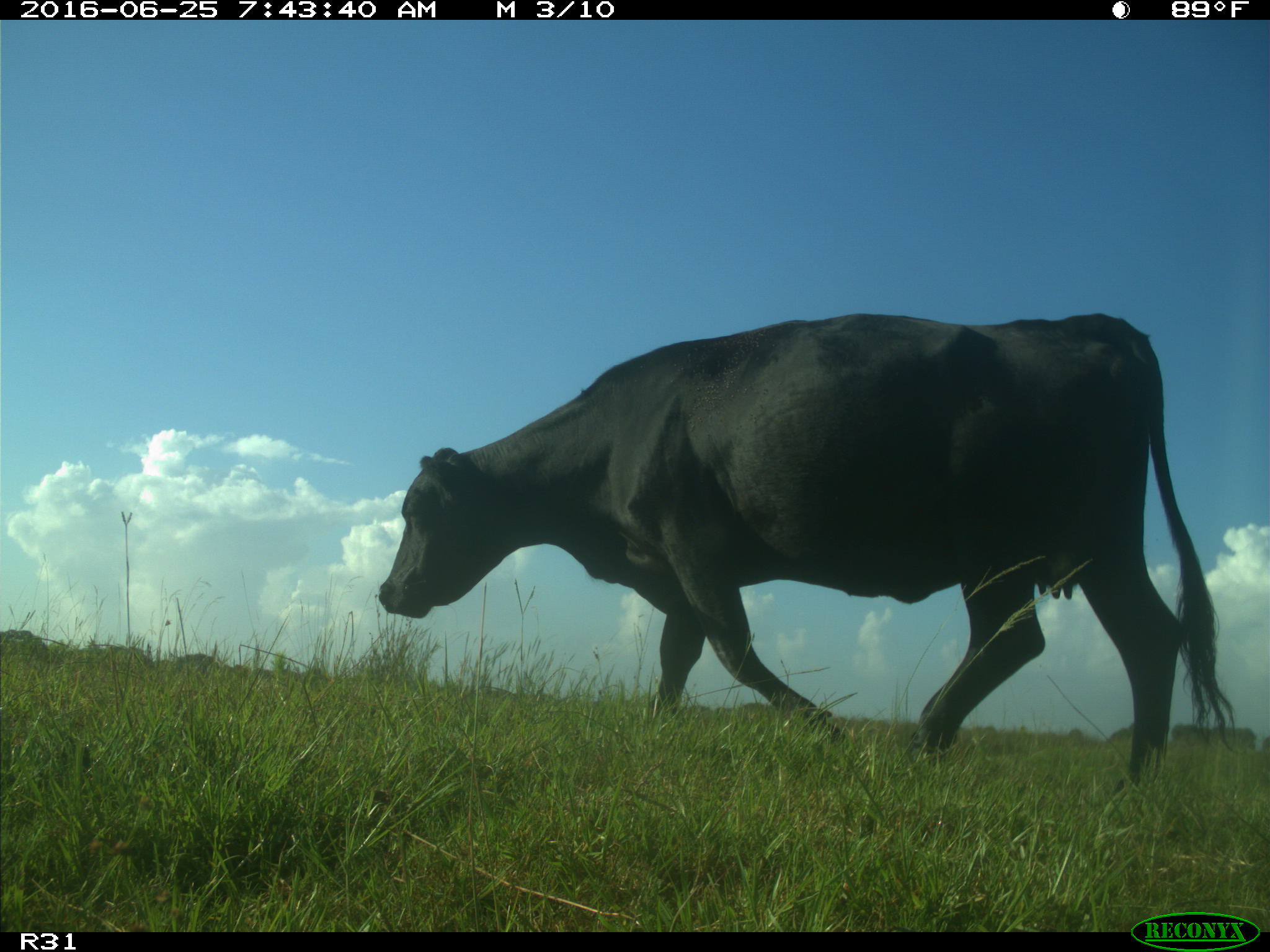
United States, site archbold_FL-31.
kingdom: Animalia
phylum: Chordata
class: Mammalia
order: Artiodactyla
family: Bovidae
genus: Bos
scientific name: Bos taurus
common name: domestic cow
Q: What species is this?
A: Bos taurus (domestic cow).